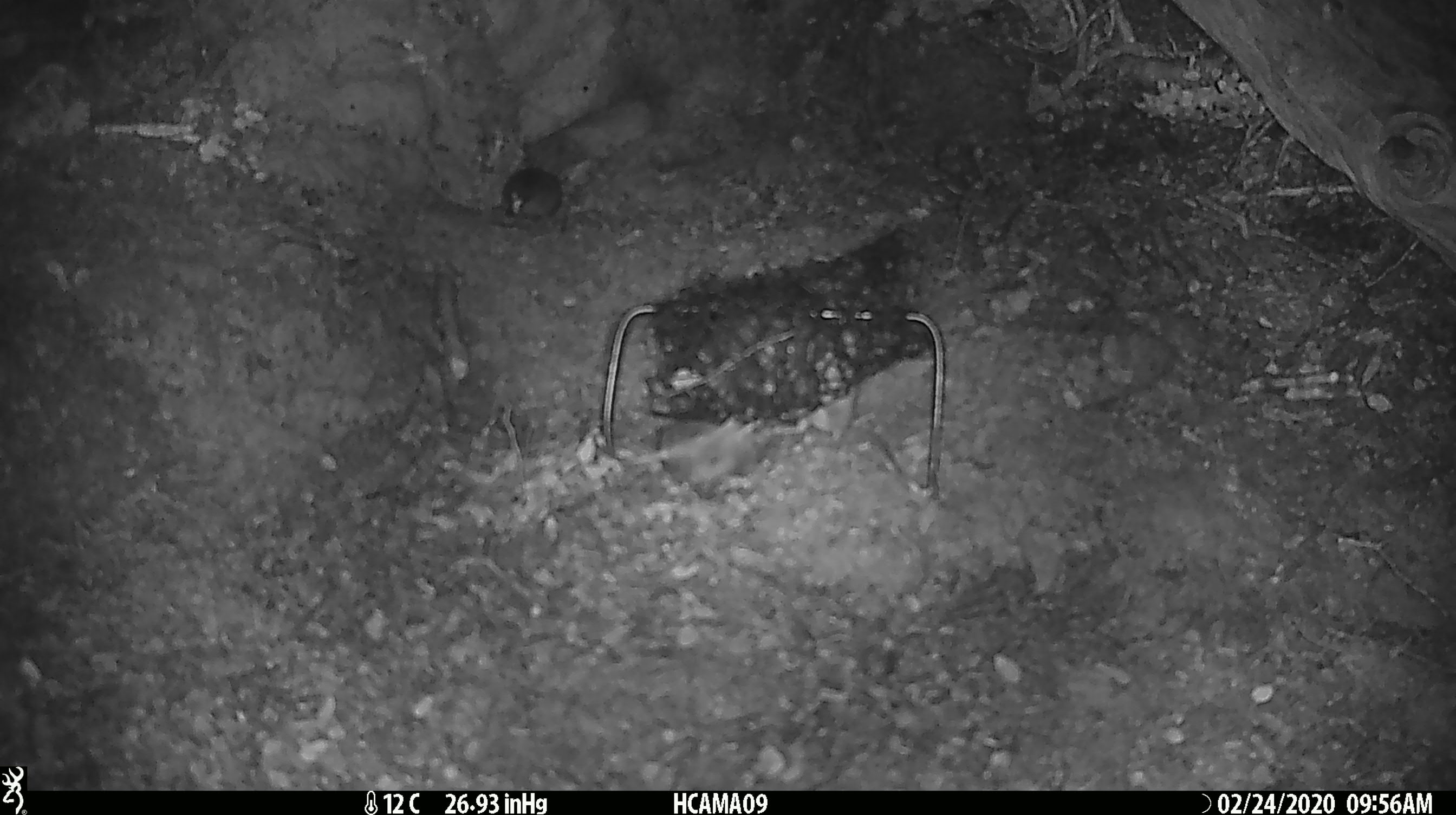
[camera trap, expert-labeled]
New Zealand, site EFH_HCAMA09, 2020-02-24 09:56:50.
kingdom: Animalia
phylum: Chordata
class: Mammalia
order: Rodentia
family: Muridae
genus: Mus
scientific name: Mus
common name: mouse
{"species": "mouse (Mus)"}